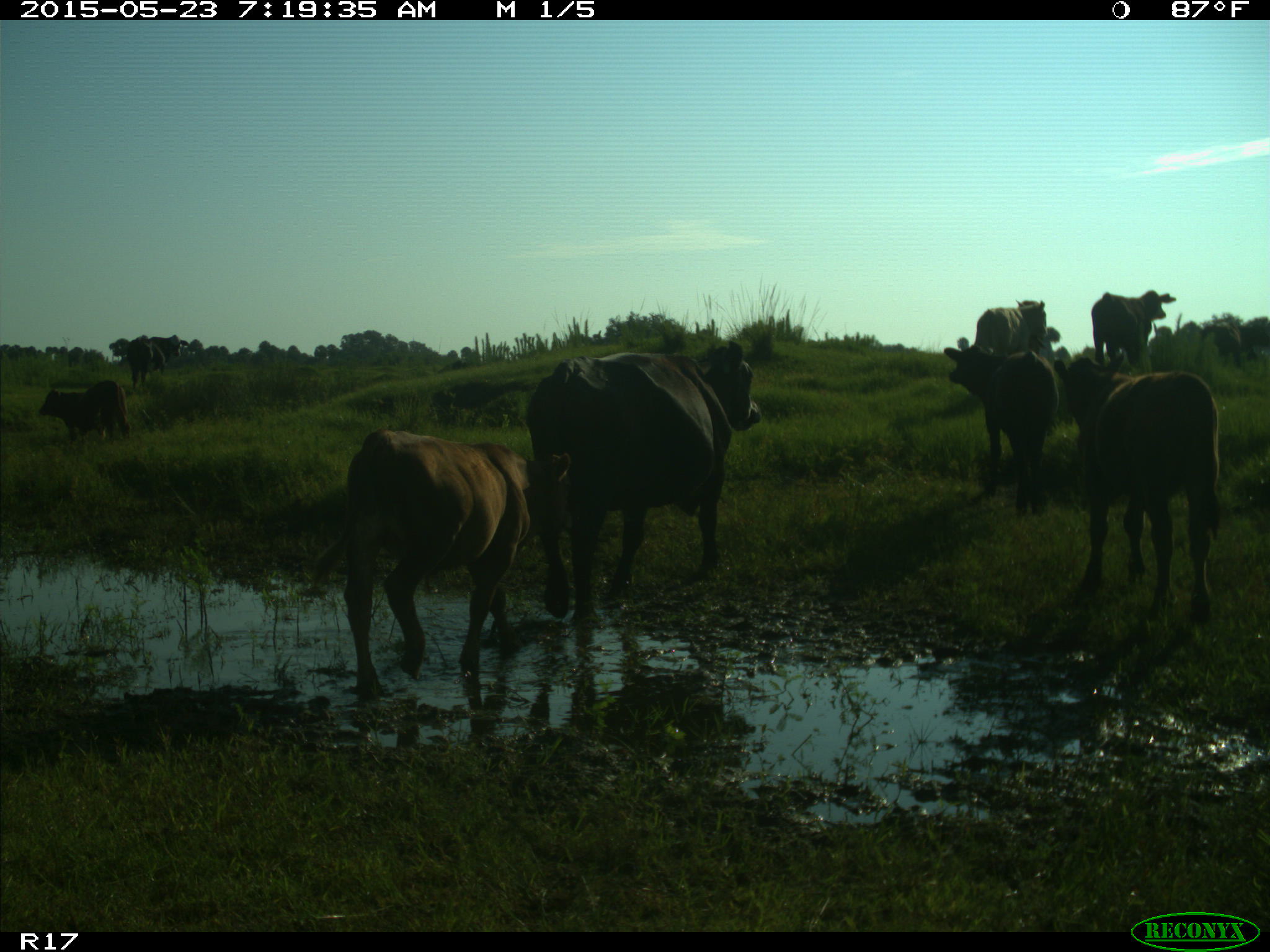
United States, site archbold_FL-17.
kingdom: Animalia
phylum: Chordata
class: Mammalia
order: Artiodactyla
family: Bovidae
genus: Bos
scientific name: Bos taurus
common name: domestic cow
Bos taurus (domestic cow).